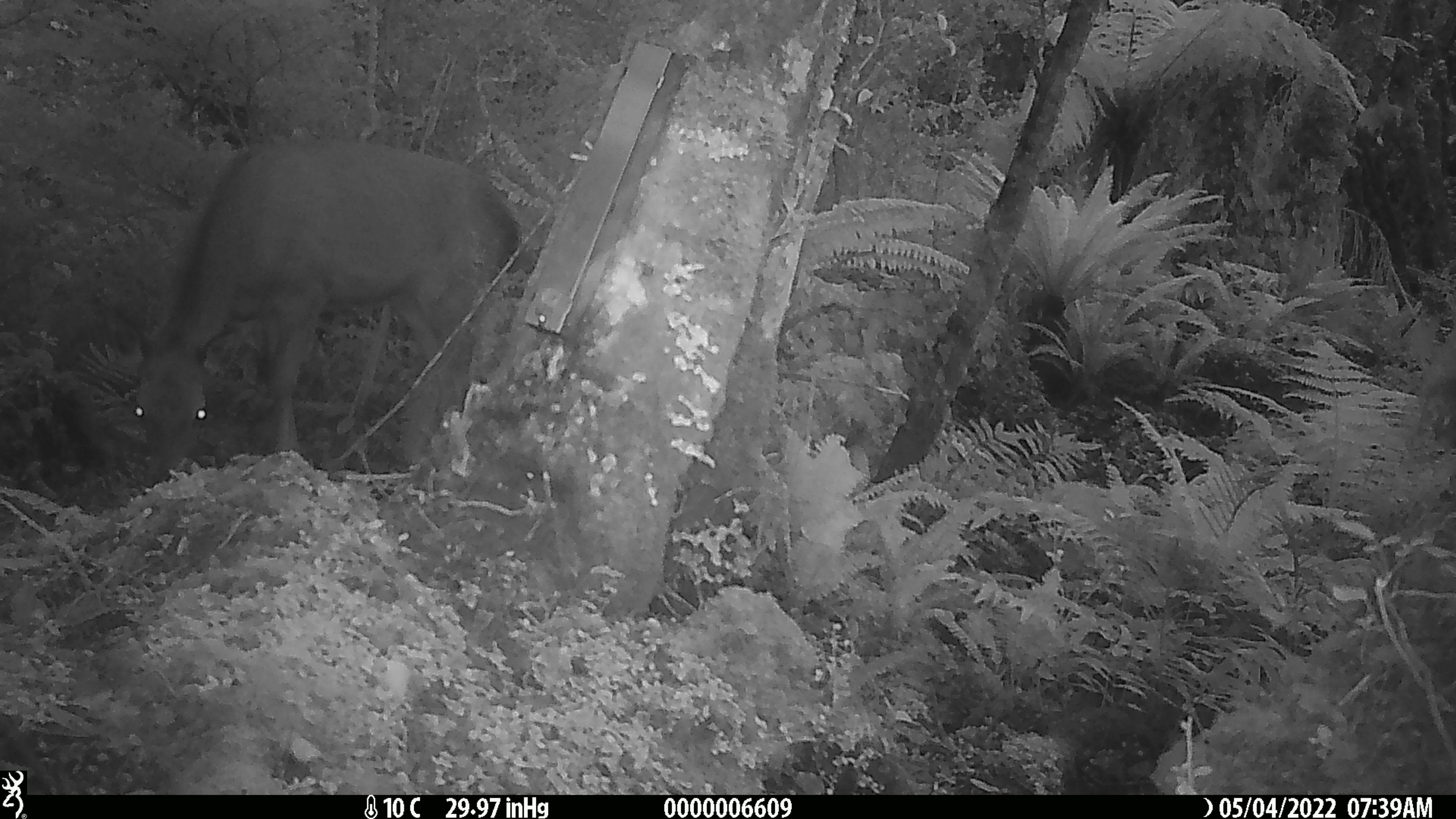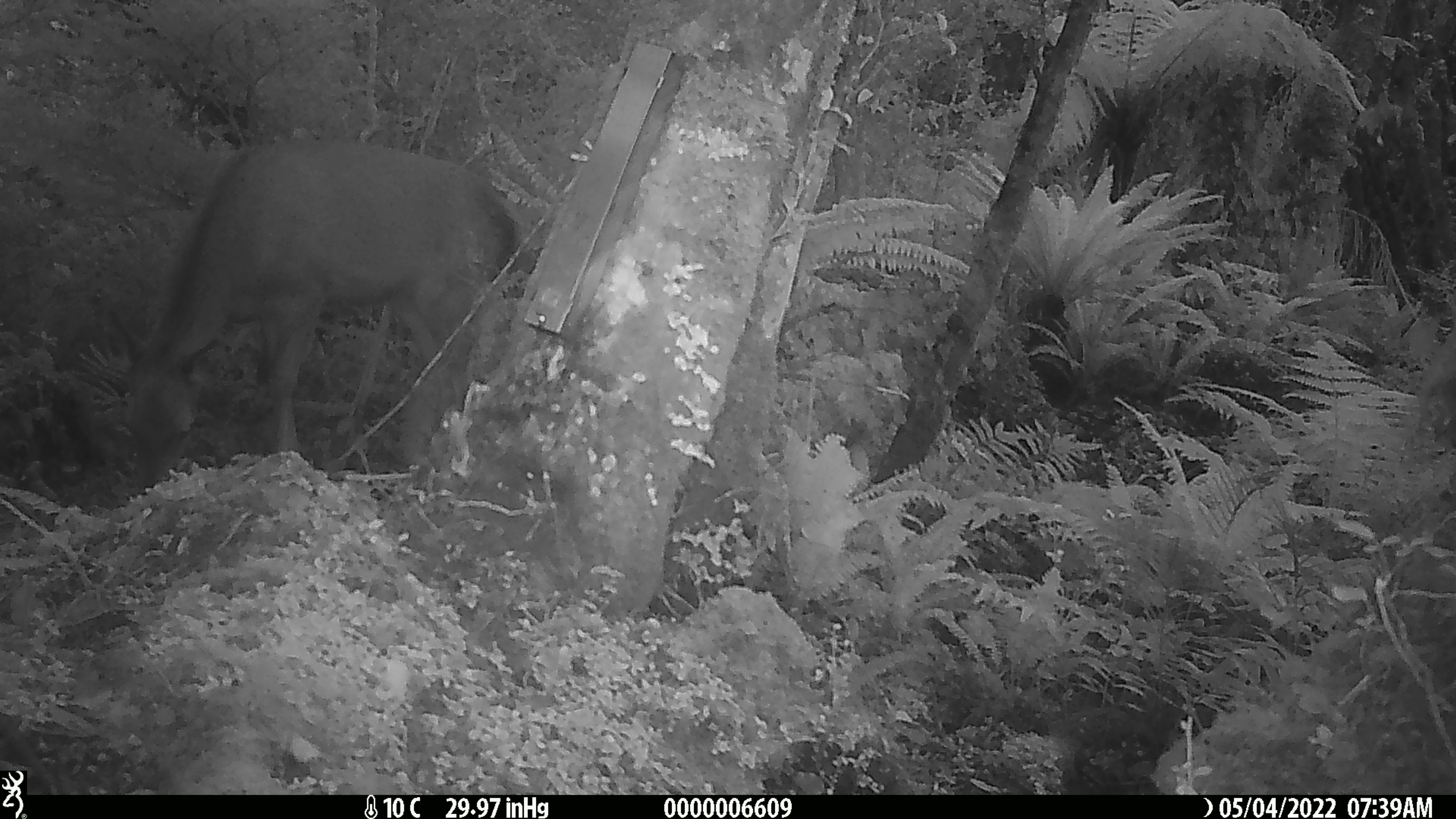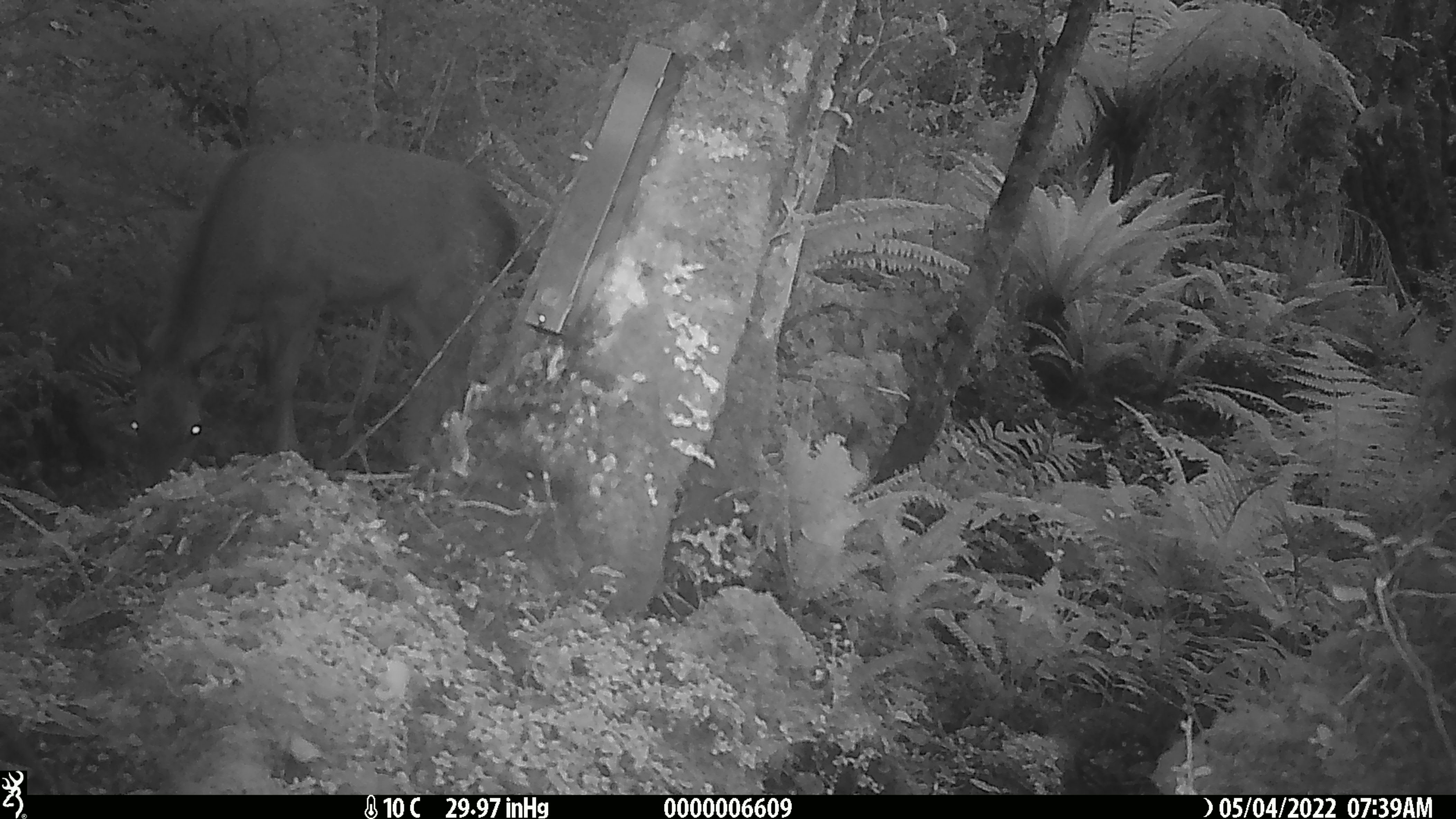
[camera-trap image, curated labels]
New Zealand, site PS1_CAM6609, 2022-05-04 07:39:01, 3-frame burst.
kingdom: Animalia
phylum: Chordata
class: Mammalia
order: Artiodactyla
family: Cervidae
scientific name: Cervidae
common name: deer